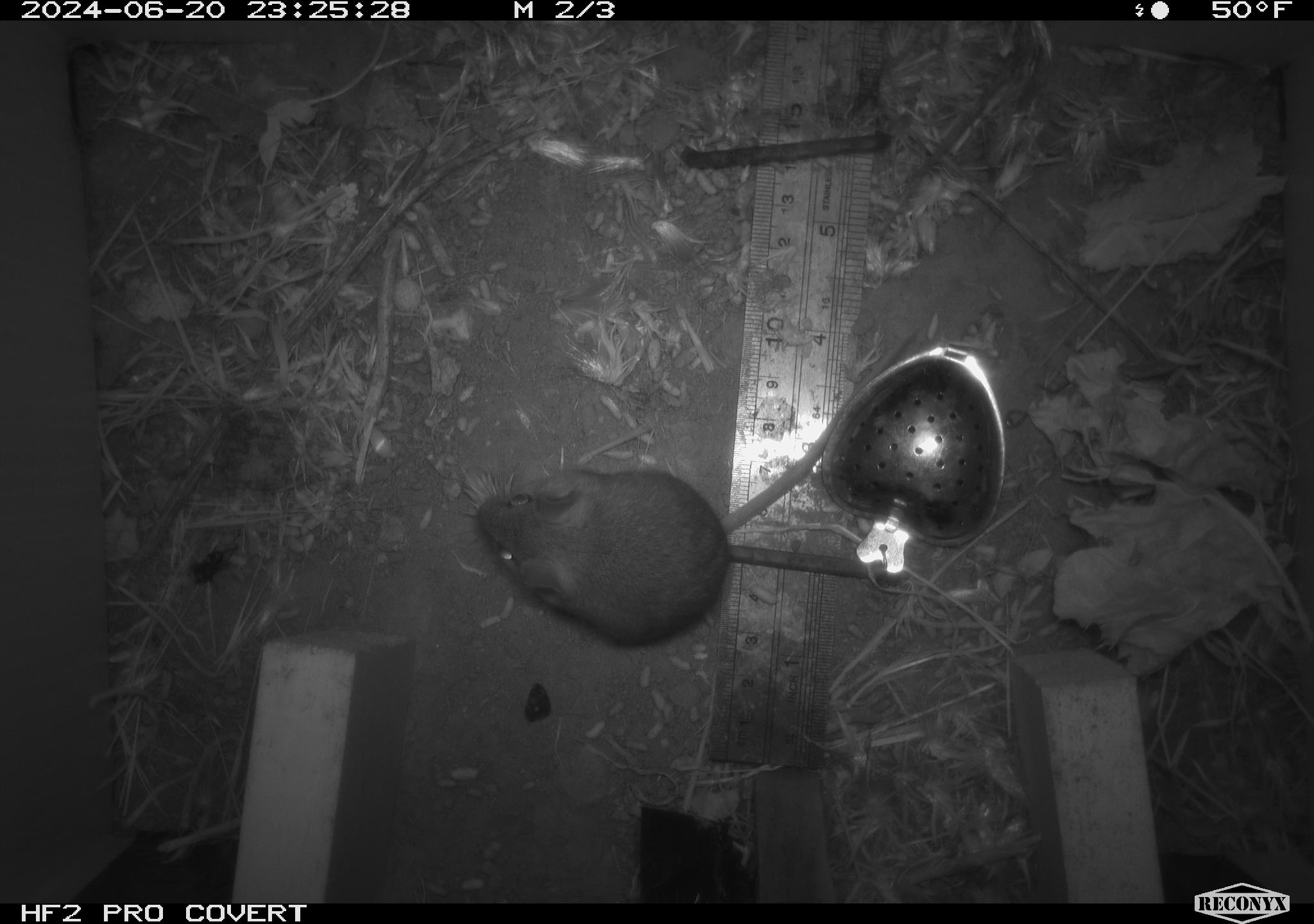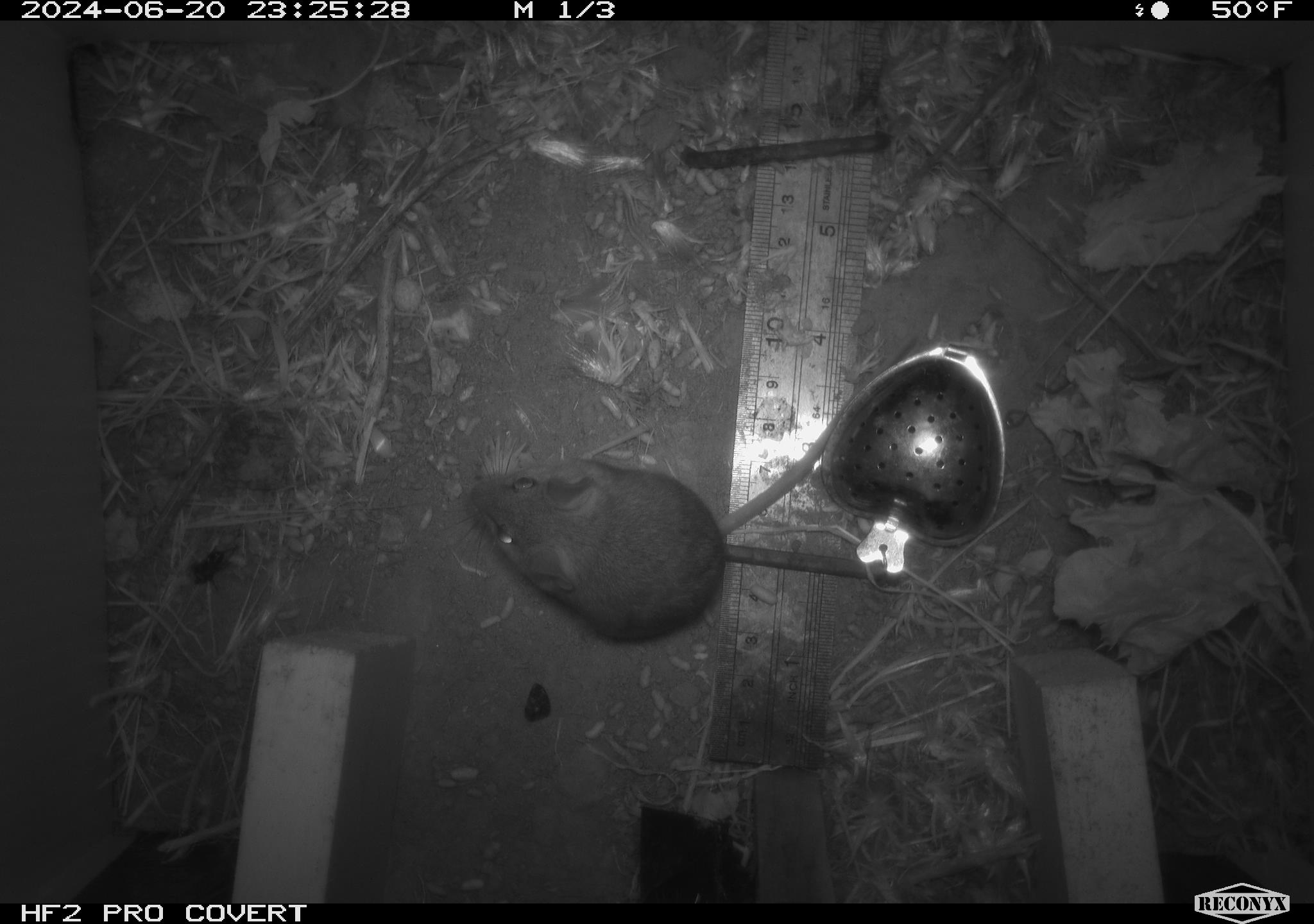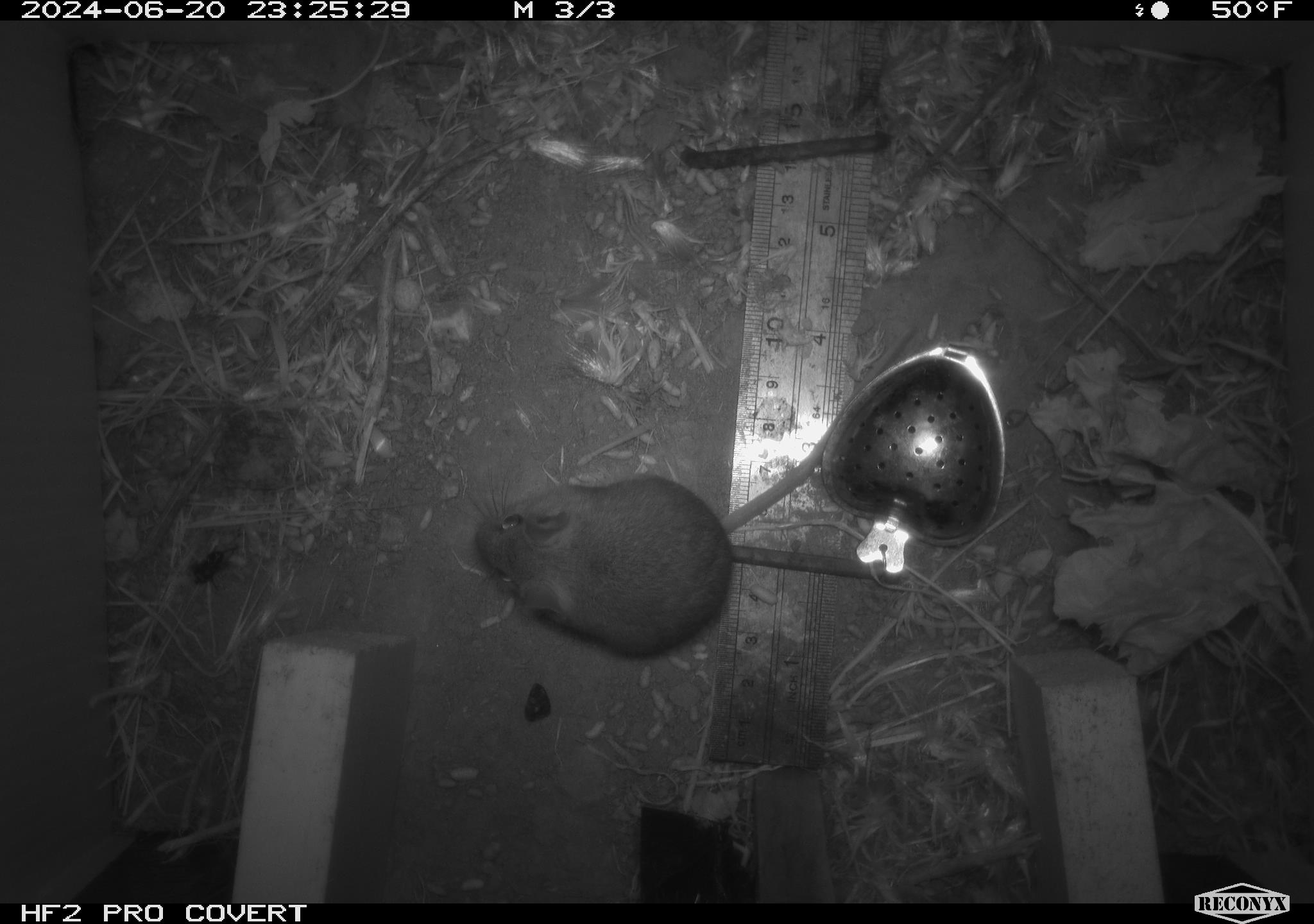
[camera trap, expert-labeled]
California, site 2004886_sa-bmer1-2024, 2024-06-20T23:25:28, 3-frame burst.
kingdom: Animalia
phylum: Chordata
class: Mammalia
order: Rodentia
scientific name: Rodentia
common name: mouse species